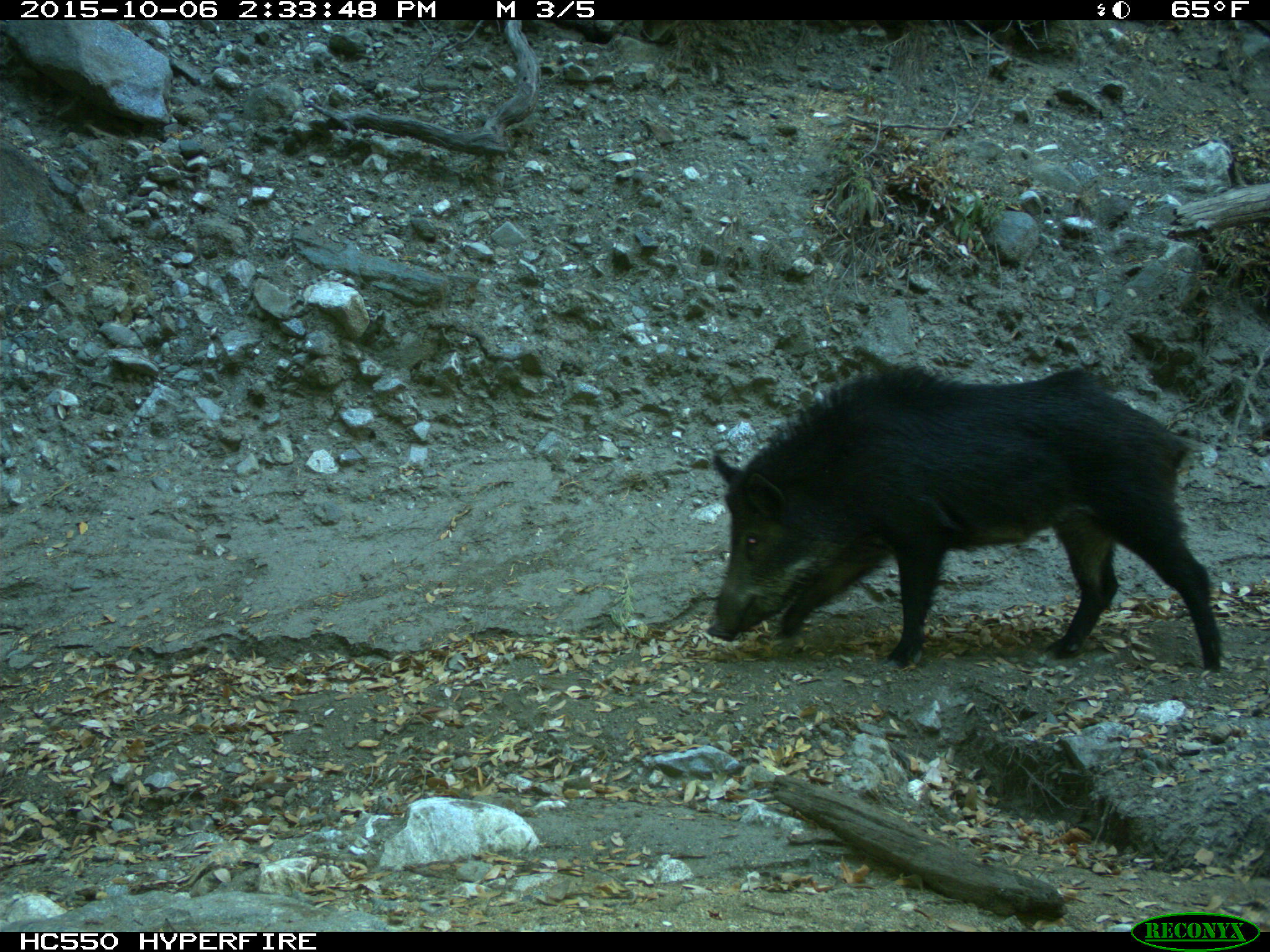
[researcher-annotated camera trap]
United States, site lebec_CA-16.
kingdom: Animalia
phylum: Chordata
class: Mammalia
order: Artiodactyla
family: Suidae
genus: Sus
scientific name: Sus scrofa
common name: wild boar